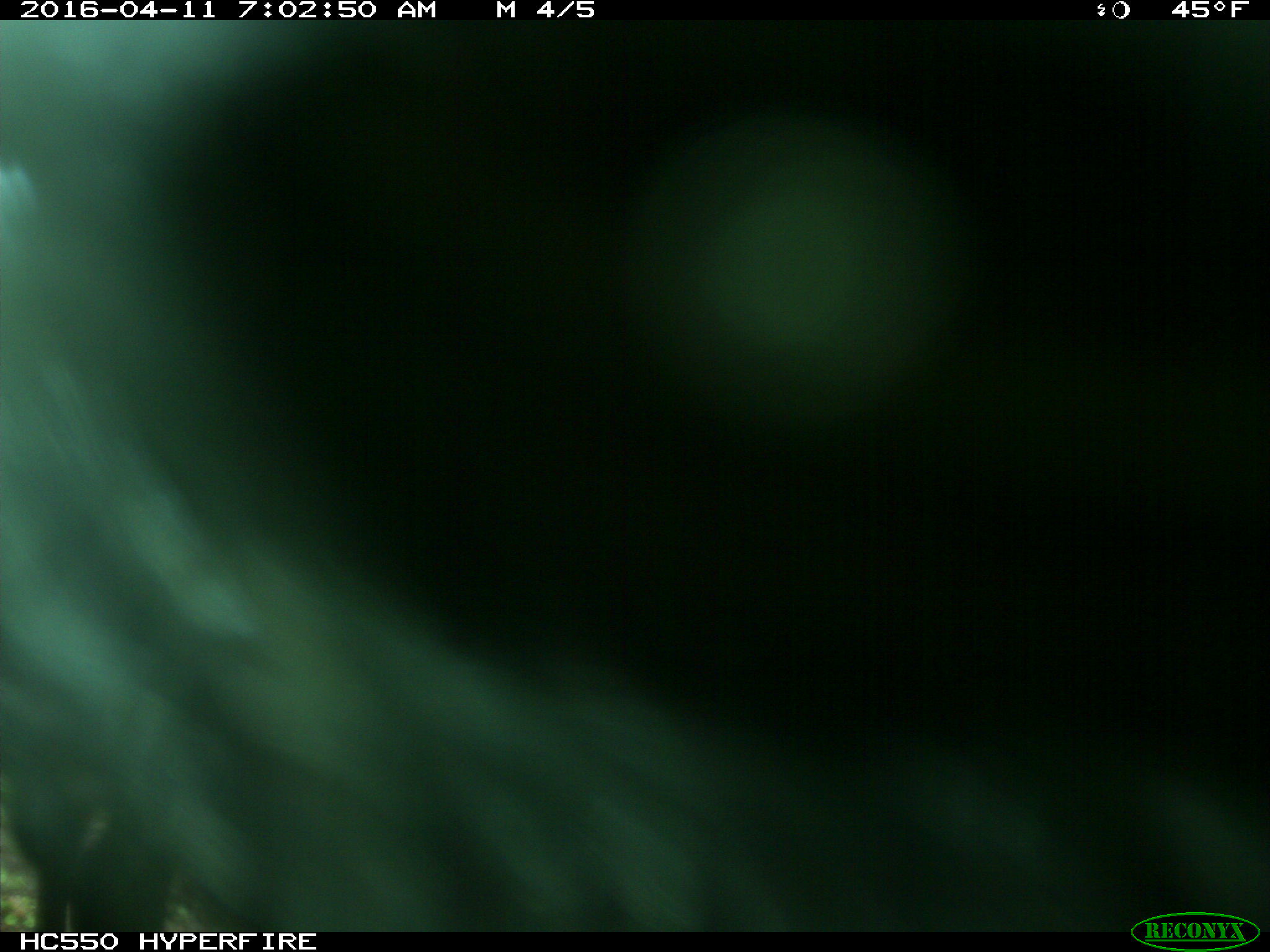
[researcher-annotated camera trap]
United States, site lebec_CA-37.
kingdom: Animalia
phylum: Chordata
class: Mammalia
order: Artiodactyla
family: Bovidae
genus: Bos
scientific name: Bos taurus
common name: domestic cow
Bos taurus (domestic cow).